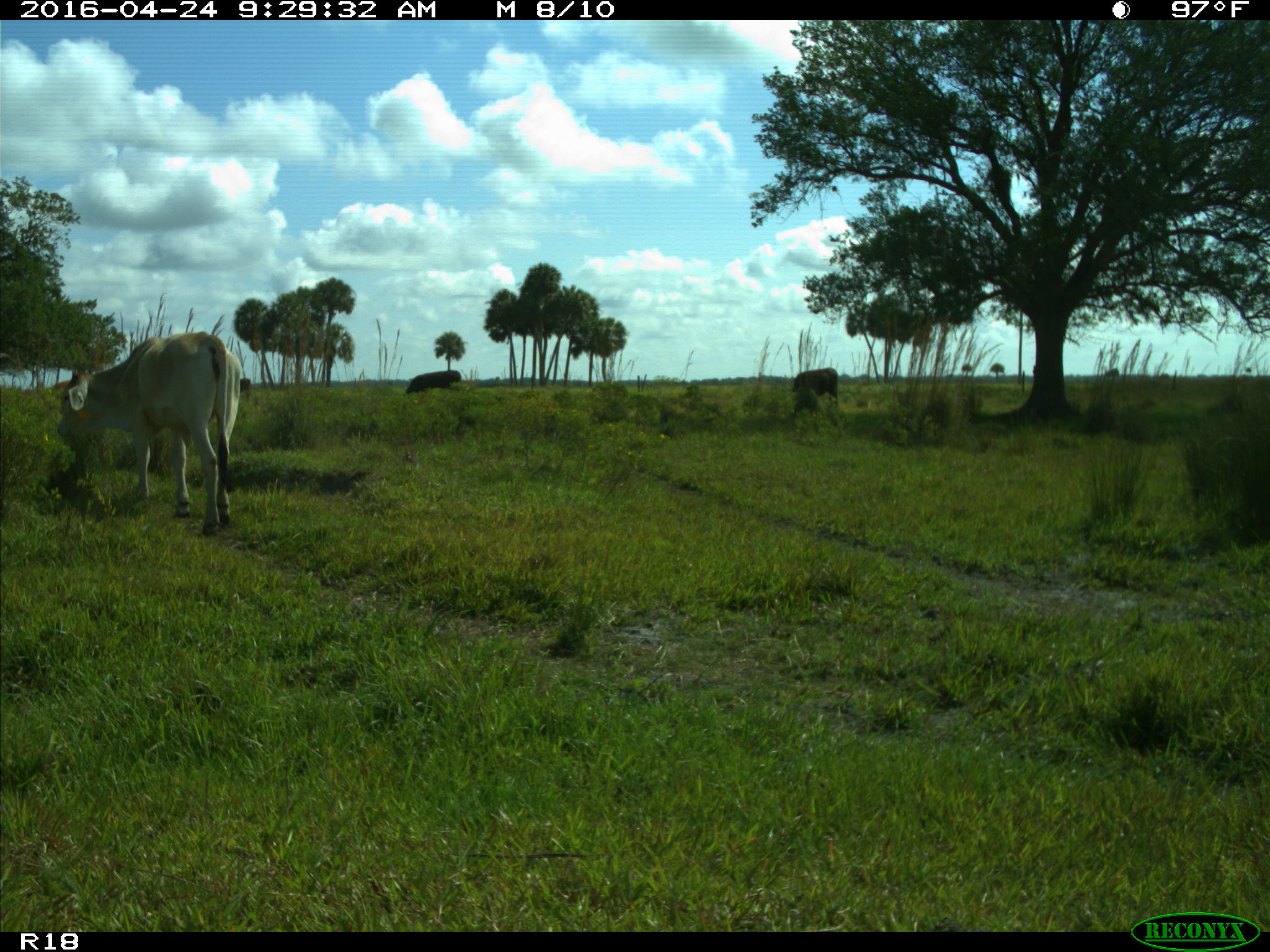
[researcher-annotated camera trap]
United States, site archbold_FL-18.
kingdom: Animalia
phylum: Chordata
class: Mammalia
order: Artiodactyla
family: Bovidae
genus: Bos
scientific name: Bos taurus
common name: domestic cow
Bos taurus (domestic cow).